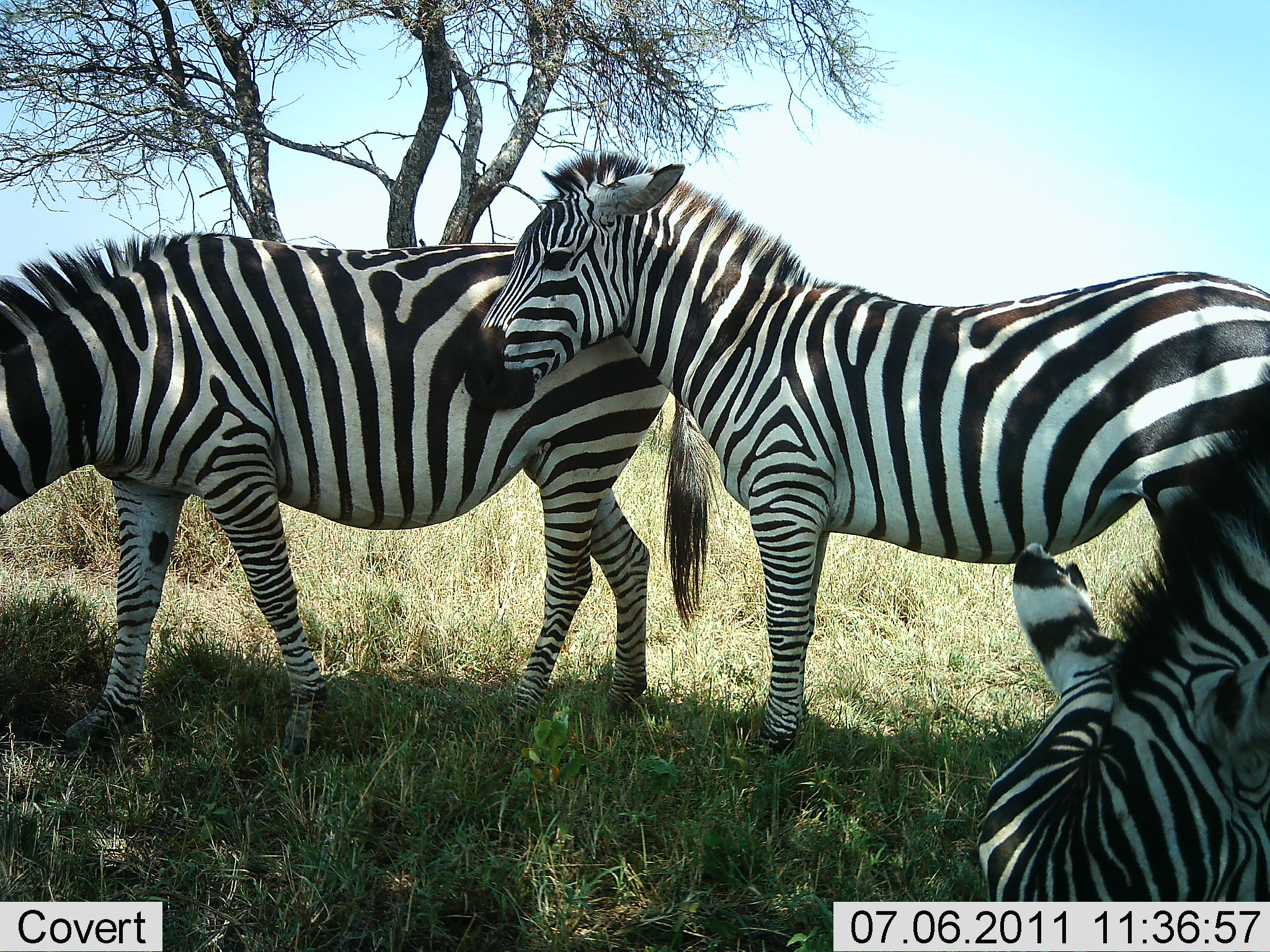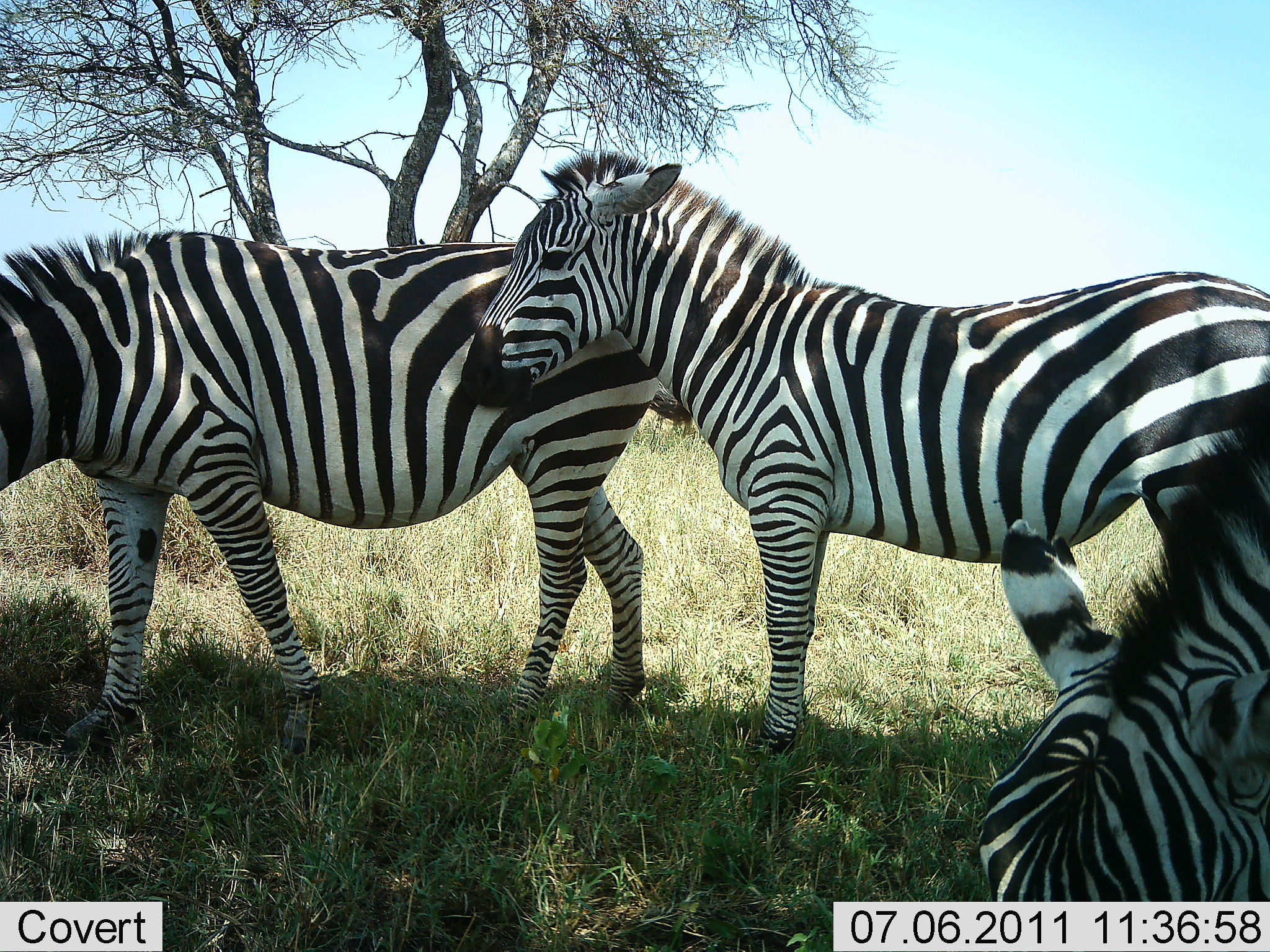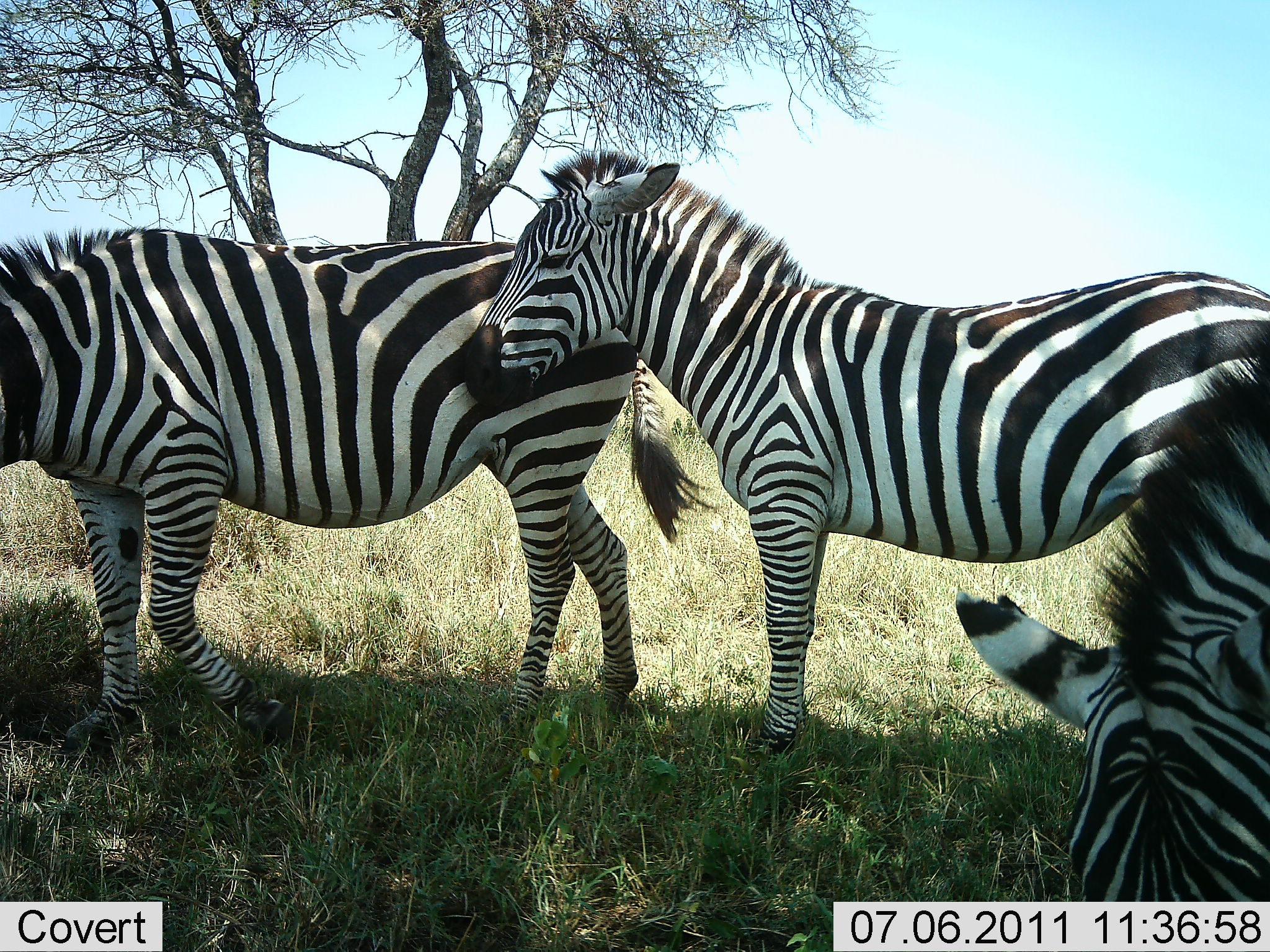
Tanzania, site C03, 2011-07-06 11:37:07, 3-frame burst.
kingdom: Animalia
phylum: Chordata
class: Mammalia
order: Perissodactyla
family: Equidae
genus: Equus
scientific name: Equus quagga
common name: plains zebra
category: zebra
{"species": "zebra (plains zebra) (Equus quagga)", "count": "3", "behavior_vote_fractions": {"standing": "92%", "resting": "0%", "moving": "8%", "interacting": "8%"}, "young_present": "8%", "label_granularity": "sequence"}